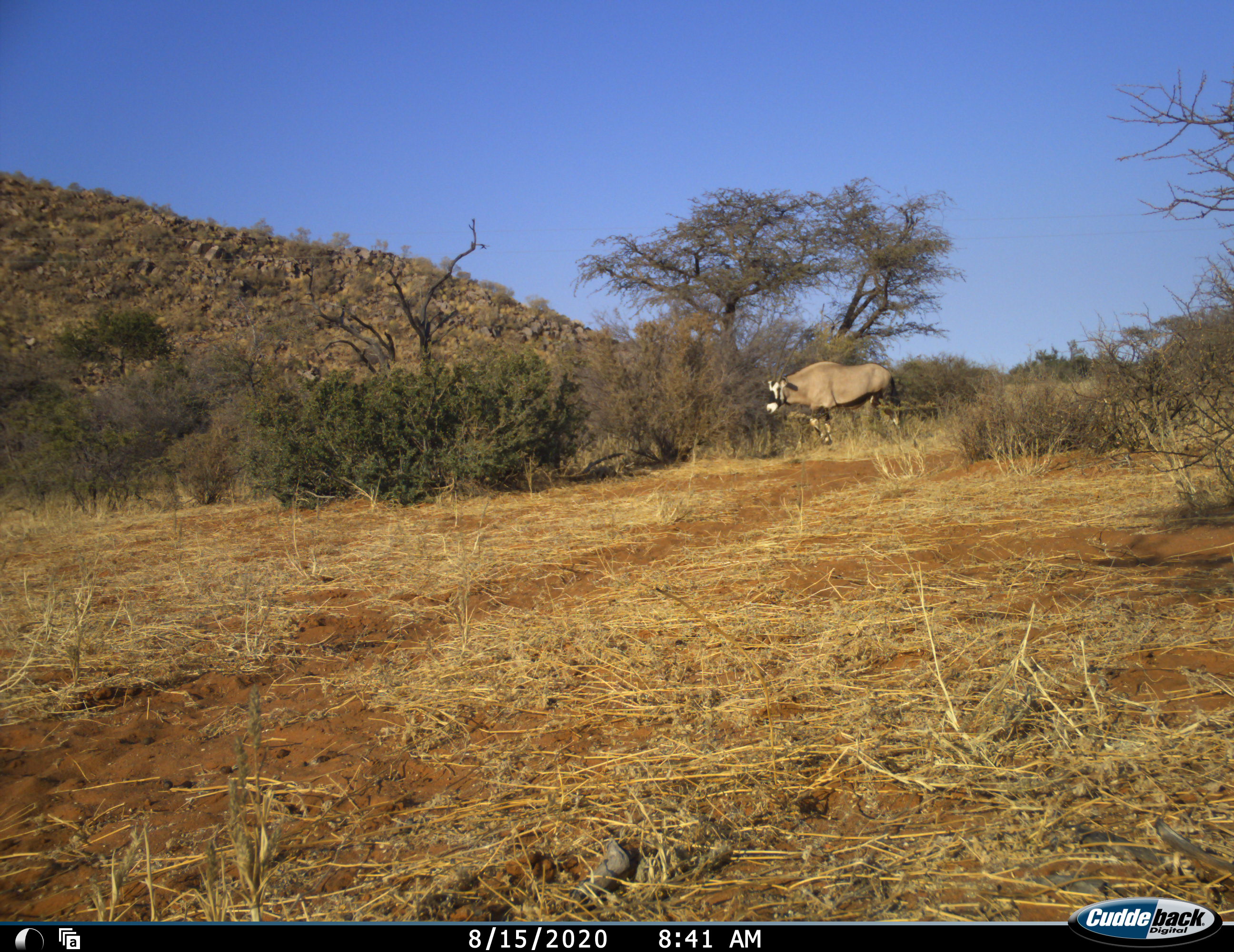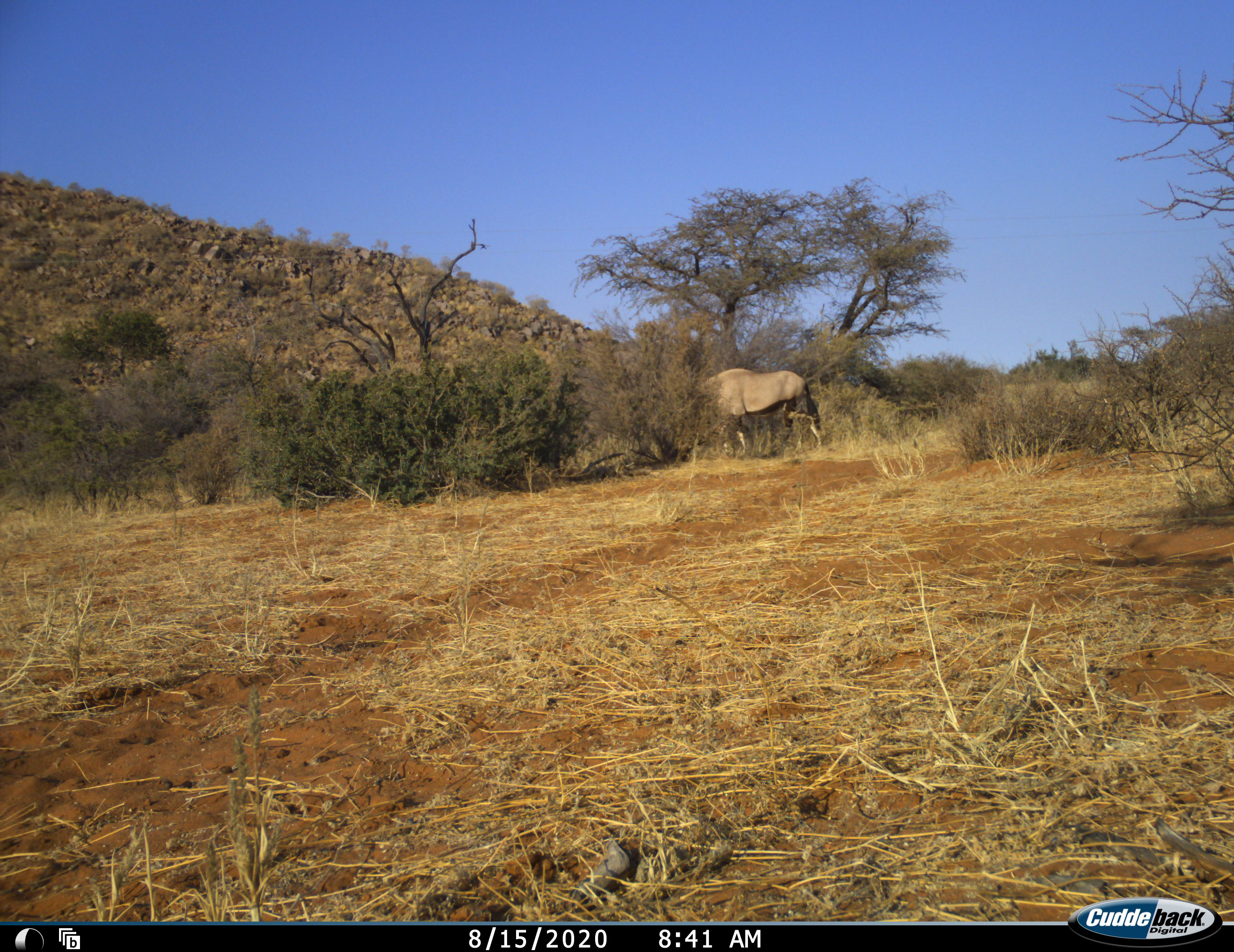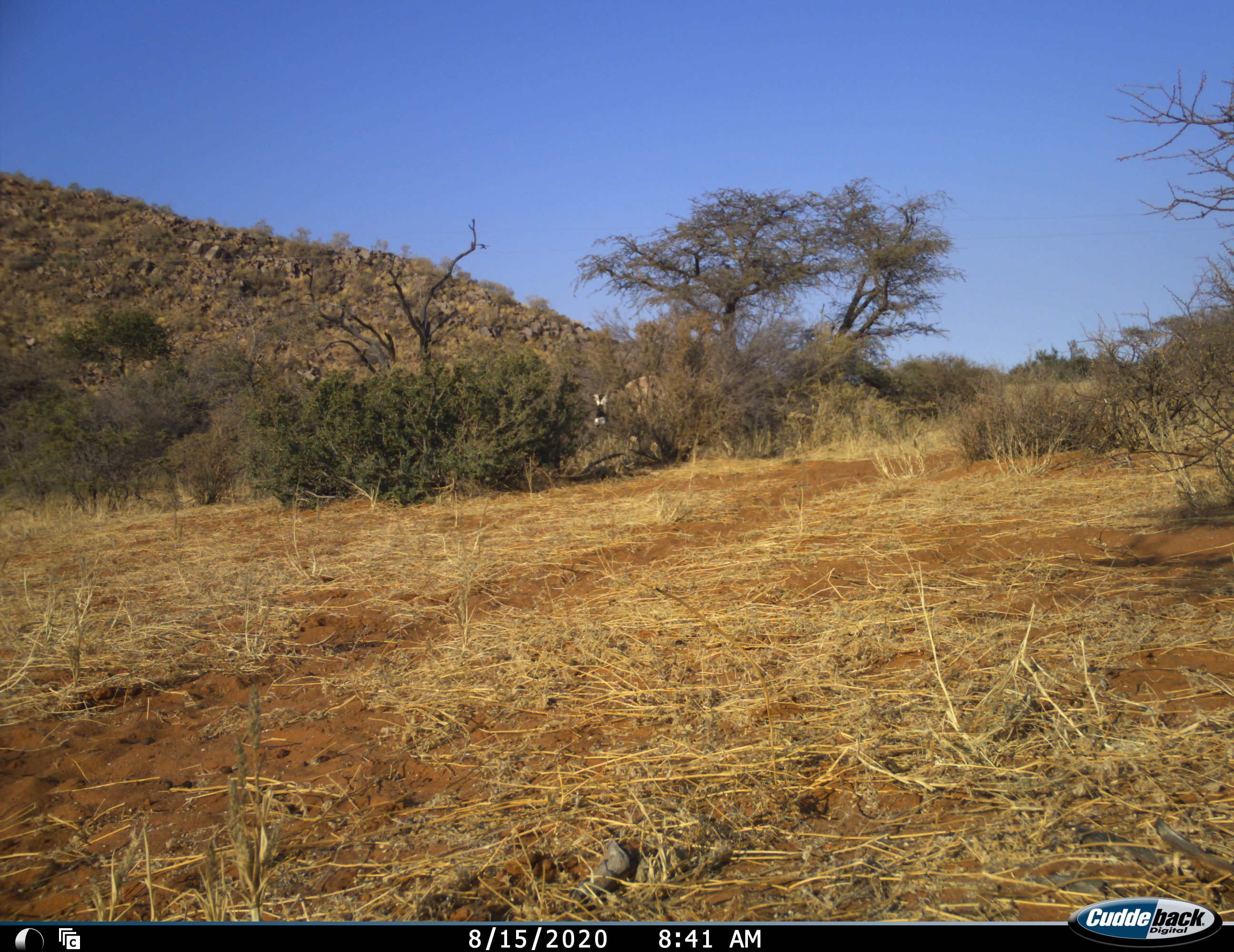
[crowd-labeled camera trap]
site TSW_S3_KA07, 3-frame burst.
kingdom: Animalia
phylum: Chordata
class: Mammalia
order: Artiodactyla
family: Bovidae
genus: Oryx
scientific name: Oryx gazella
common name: gemsbok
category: oryx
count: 1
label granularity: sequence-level